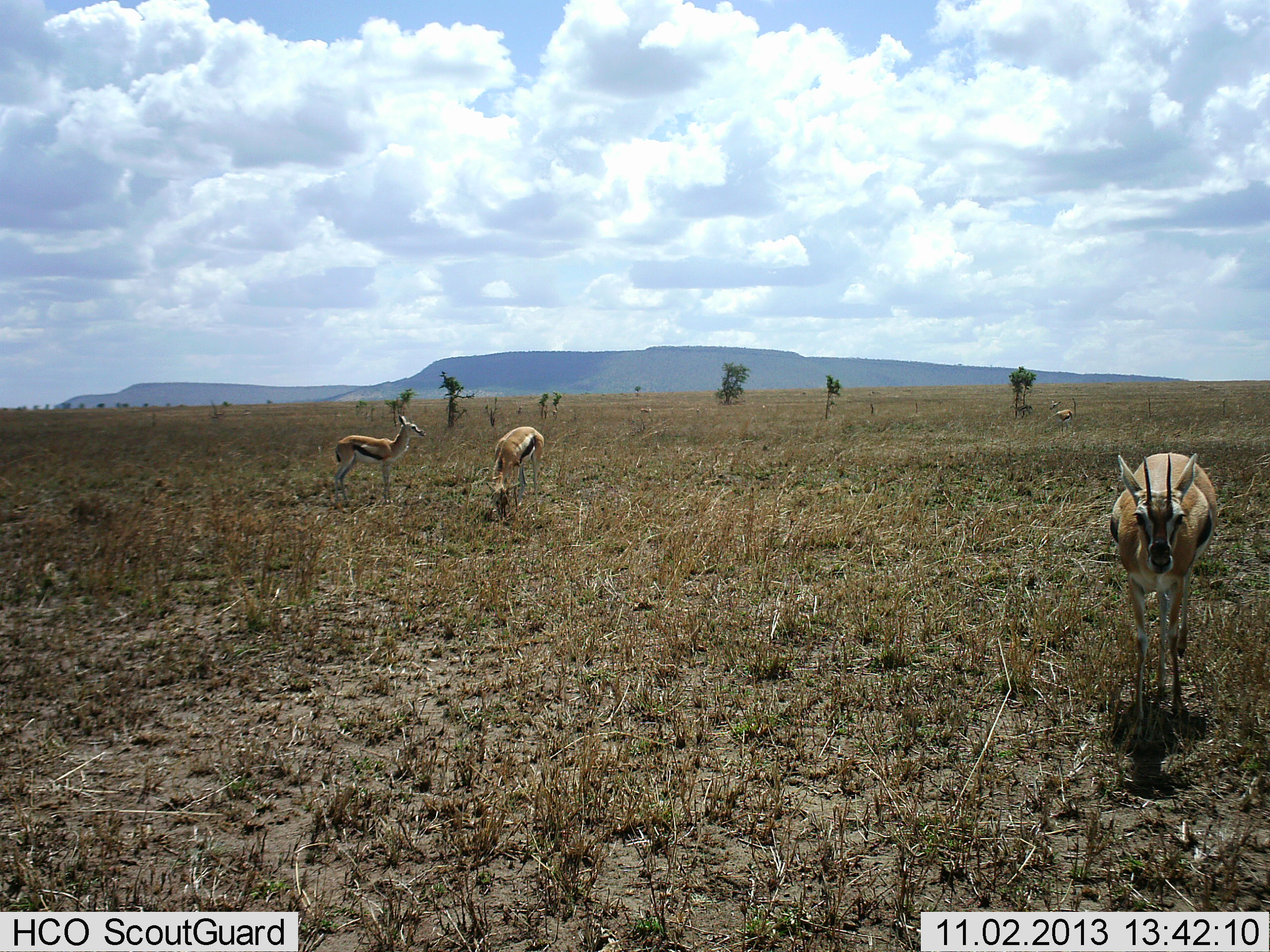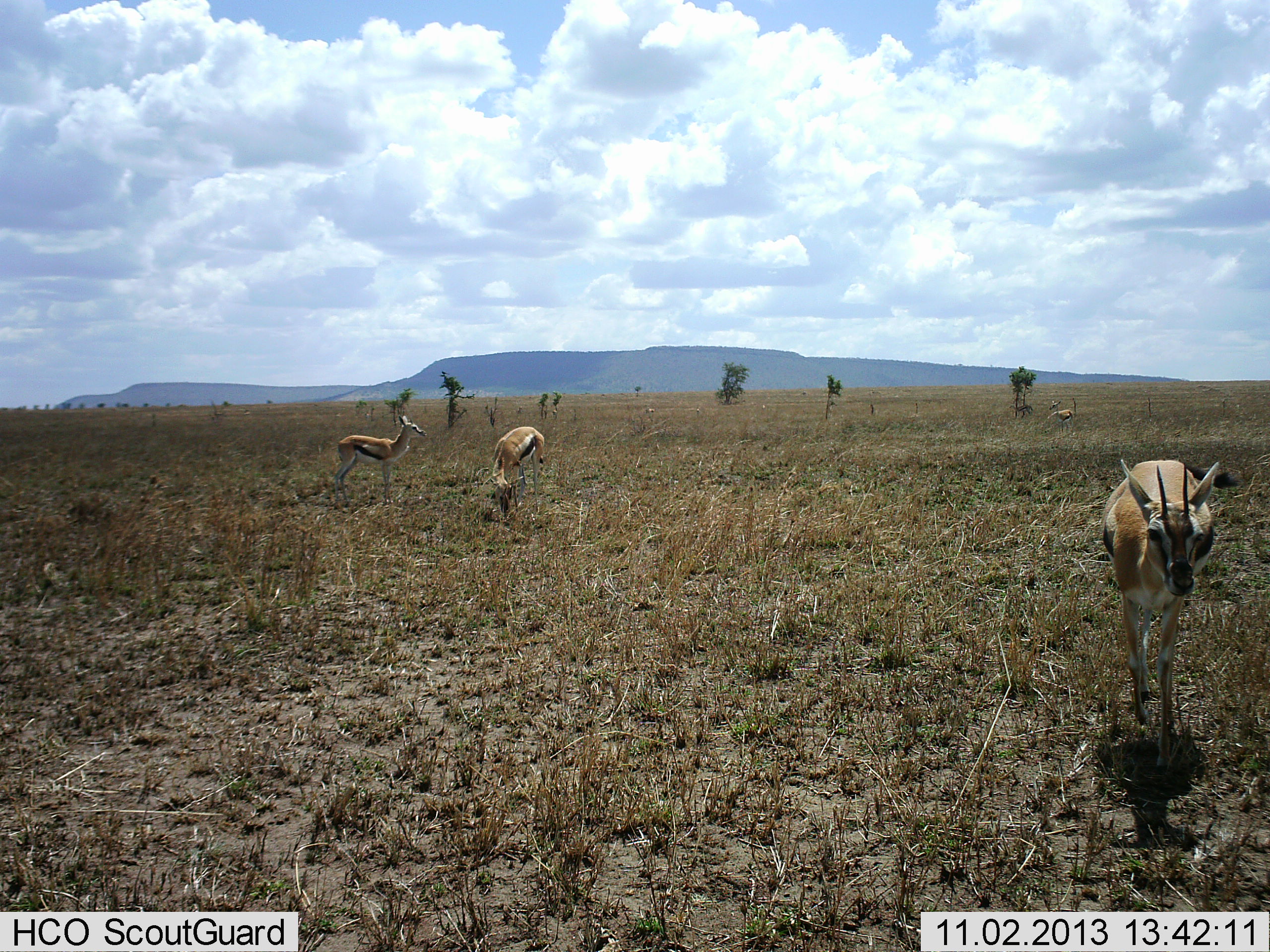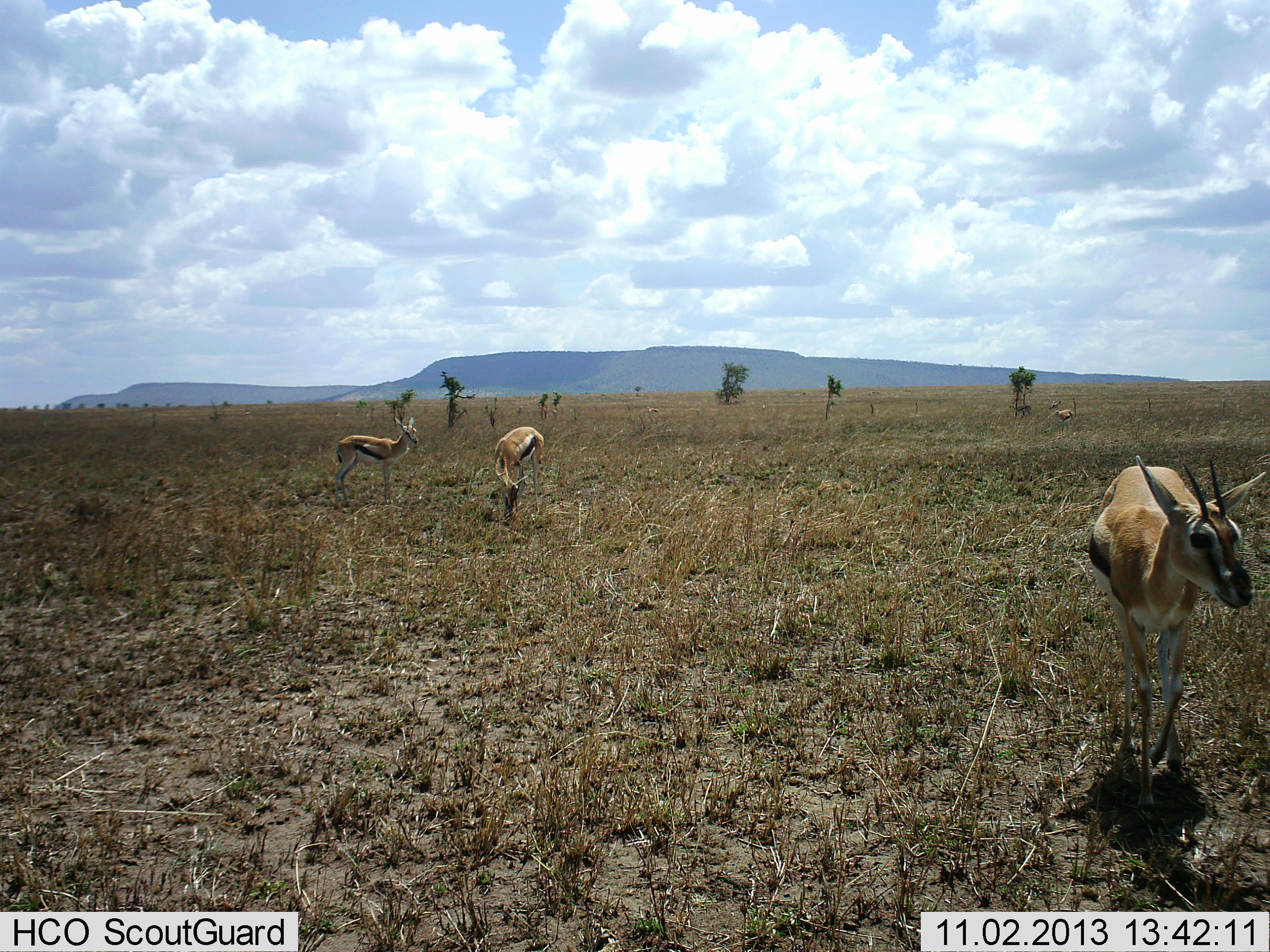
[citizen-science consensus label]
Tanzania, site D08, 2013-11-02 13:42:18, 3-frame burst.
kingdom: Animalia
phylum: Chordata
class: Mammalia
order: Artiodactyla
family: Bovidae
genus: Eudorcas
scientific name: Eudorcas thomsonii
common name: thomson's gazelle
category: gazellethomsons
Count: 3.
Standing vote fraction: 70%.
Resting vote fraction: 0%.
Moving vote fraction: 40%.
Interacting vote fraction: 0%.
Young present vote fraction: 0%.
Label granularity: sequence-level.